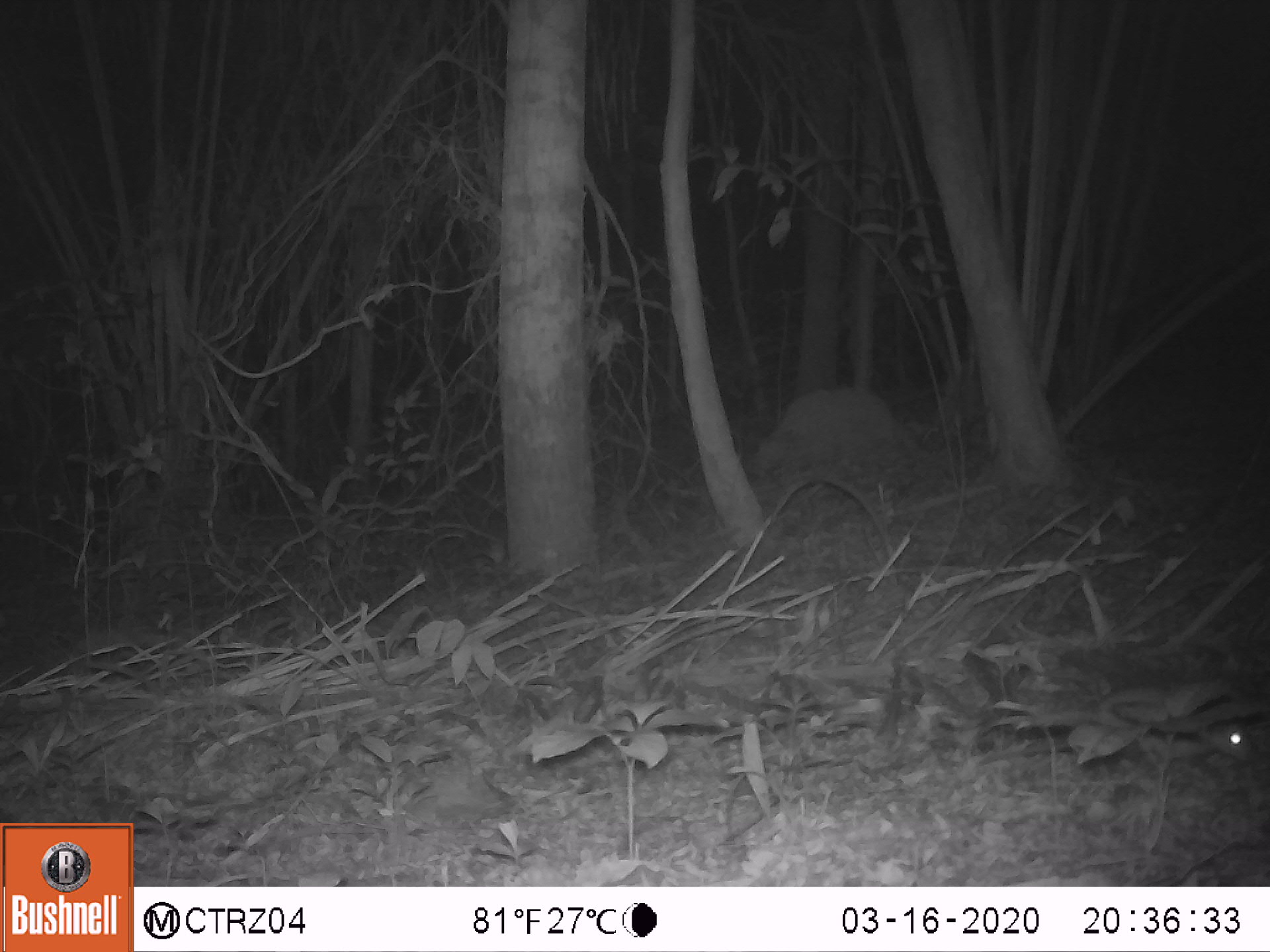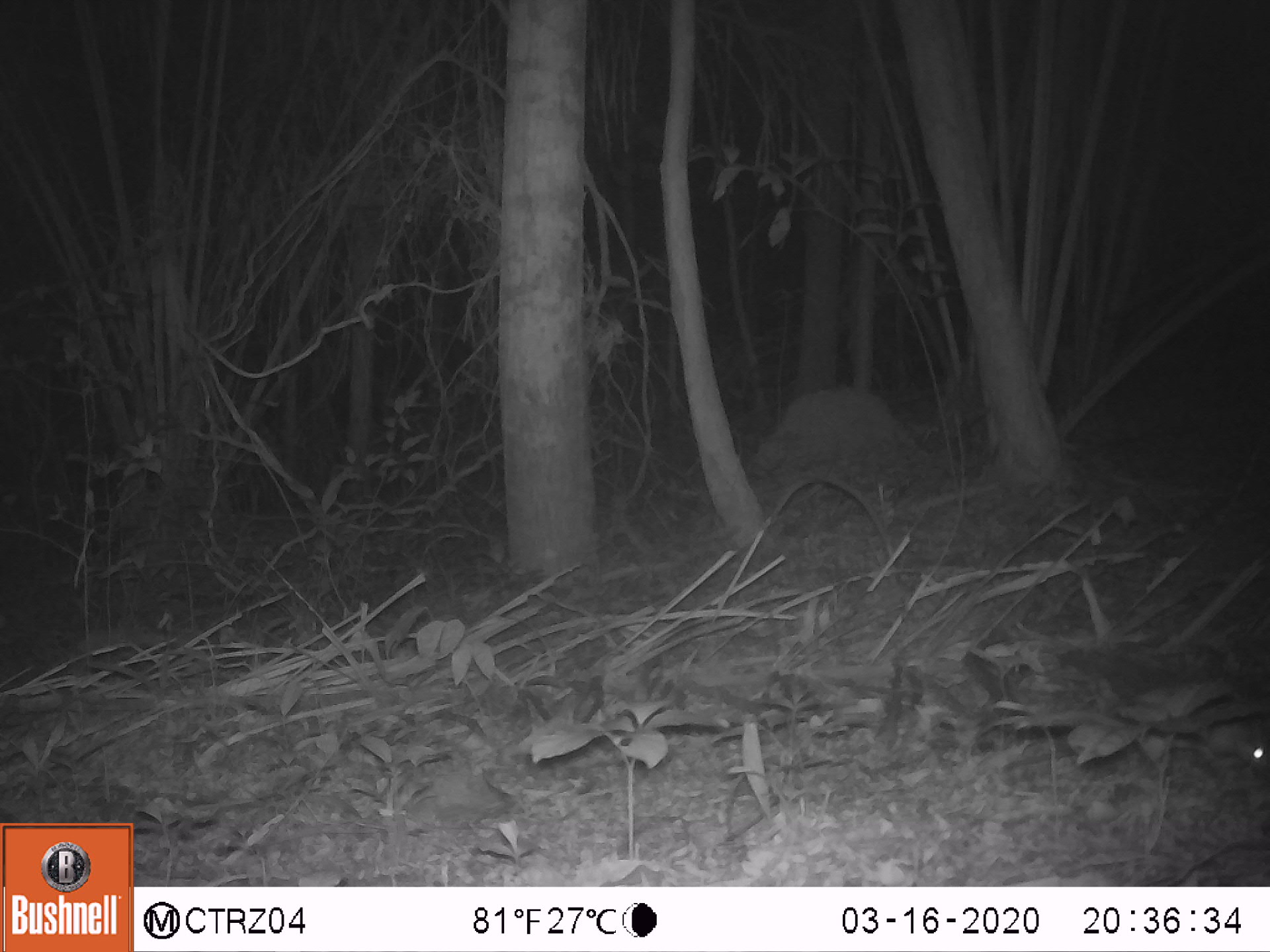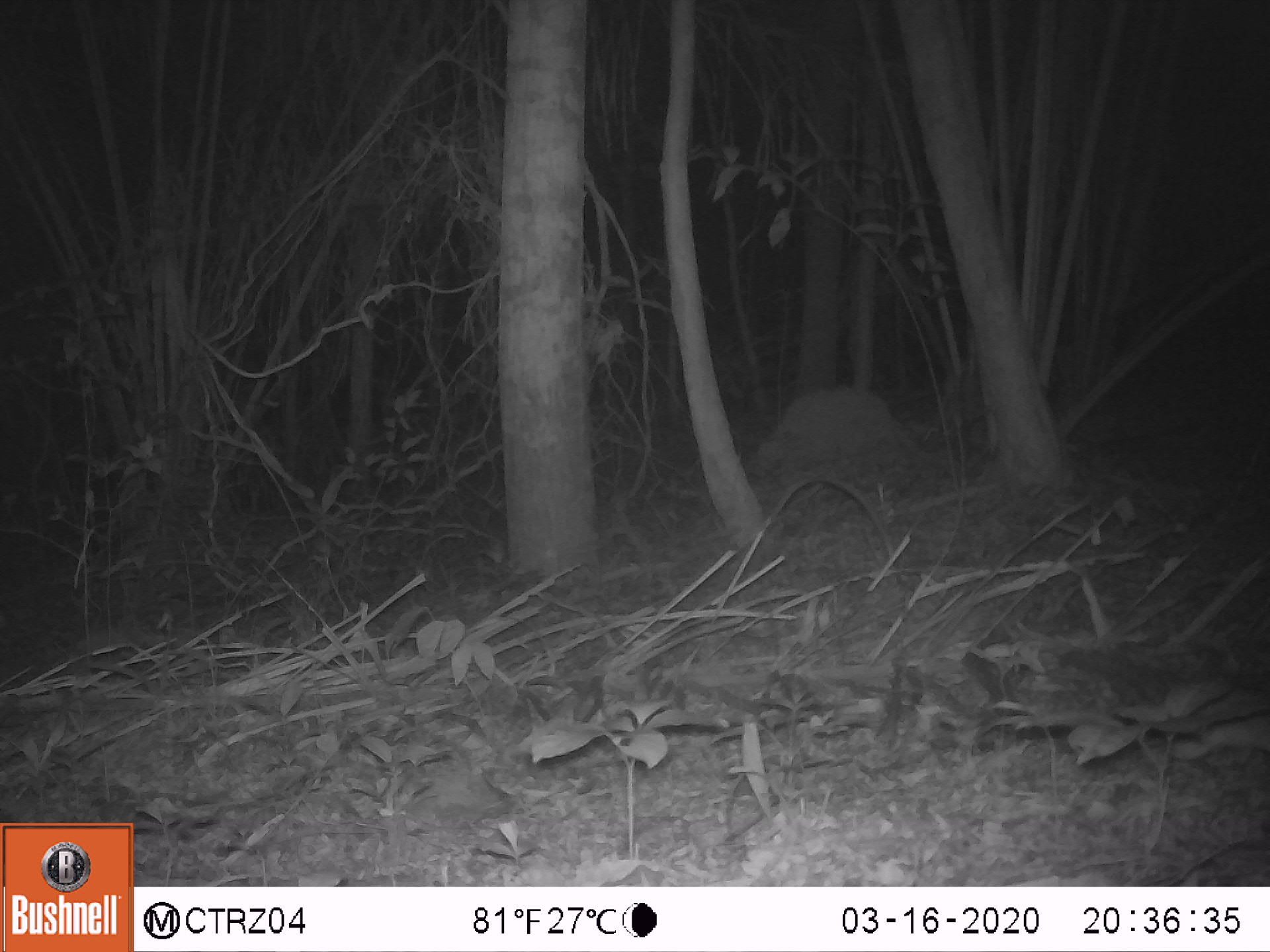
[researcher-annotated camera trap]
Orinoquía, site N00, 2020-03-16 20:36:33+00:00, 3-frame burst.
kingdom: Animalia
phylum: Chordata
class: Mammalia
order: Rodentia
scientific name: Rodentia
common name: rodent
Rodent (Rodentia).